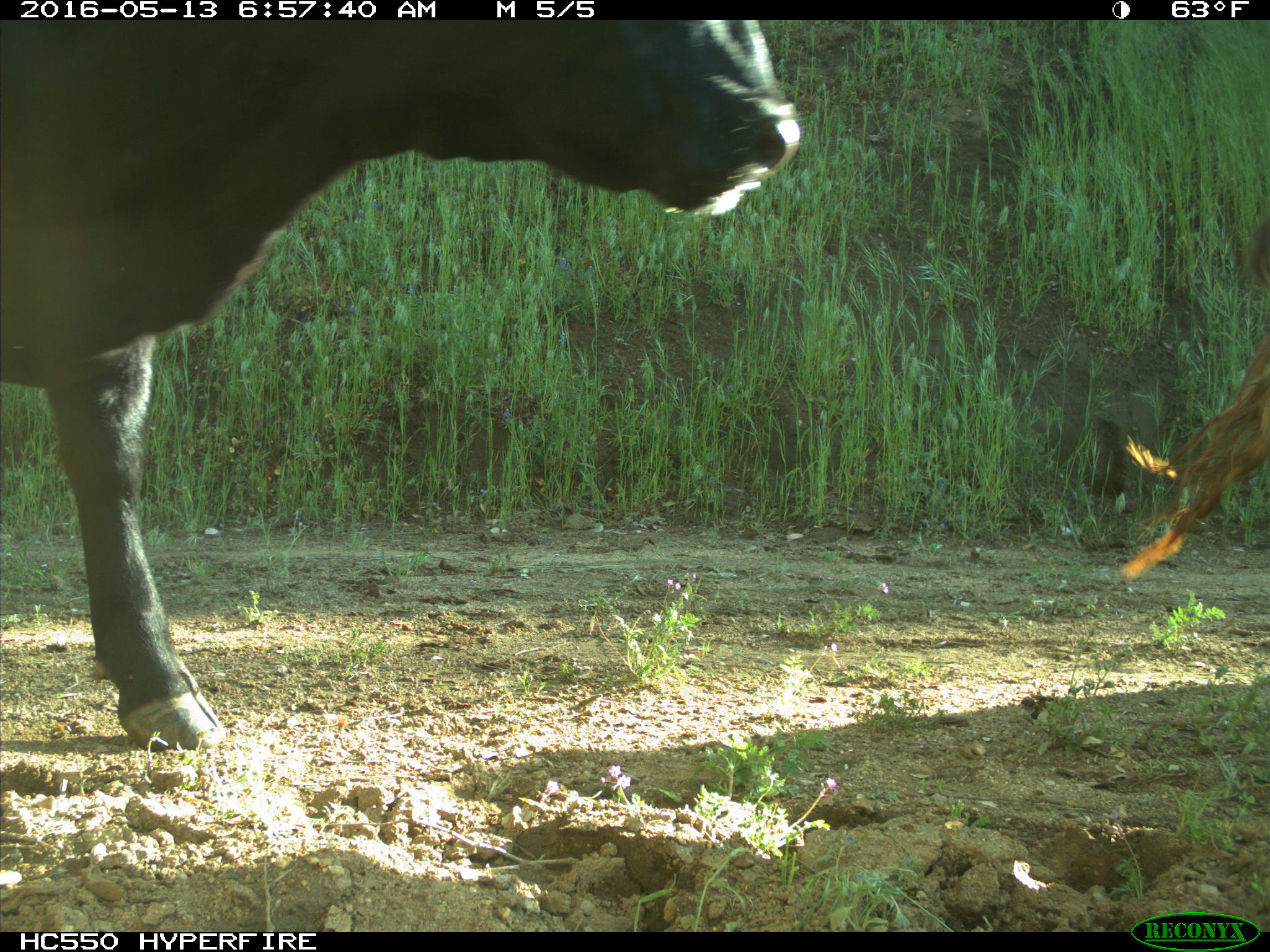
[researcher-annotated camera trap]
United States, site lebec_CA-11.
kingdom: Animalia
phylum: Chordata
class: Mammalia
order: Artiodactyla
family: Bovidae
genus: Bos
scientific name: Bos taurus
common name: domestic cow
Bos taurus (domestic cow).